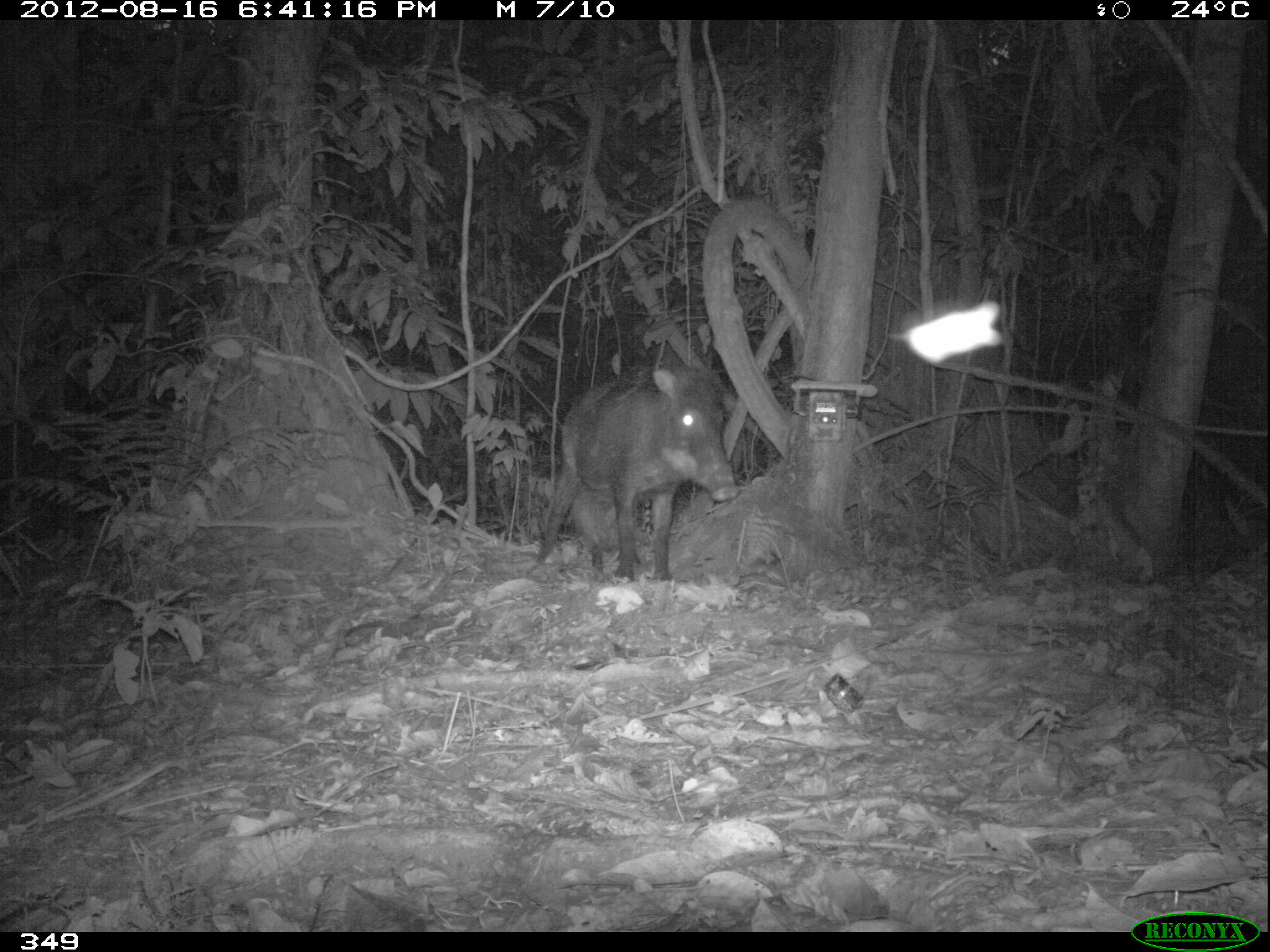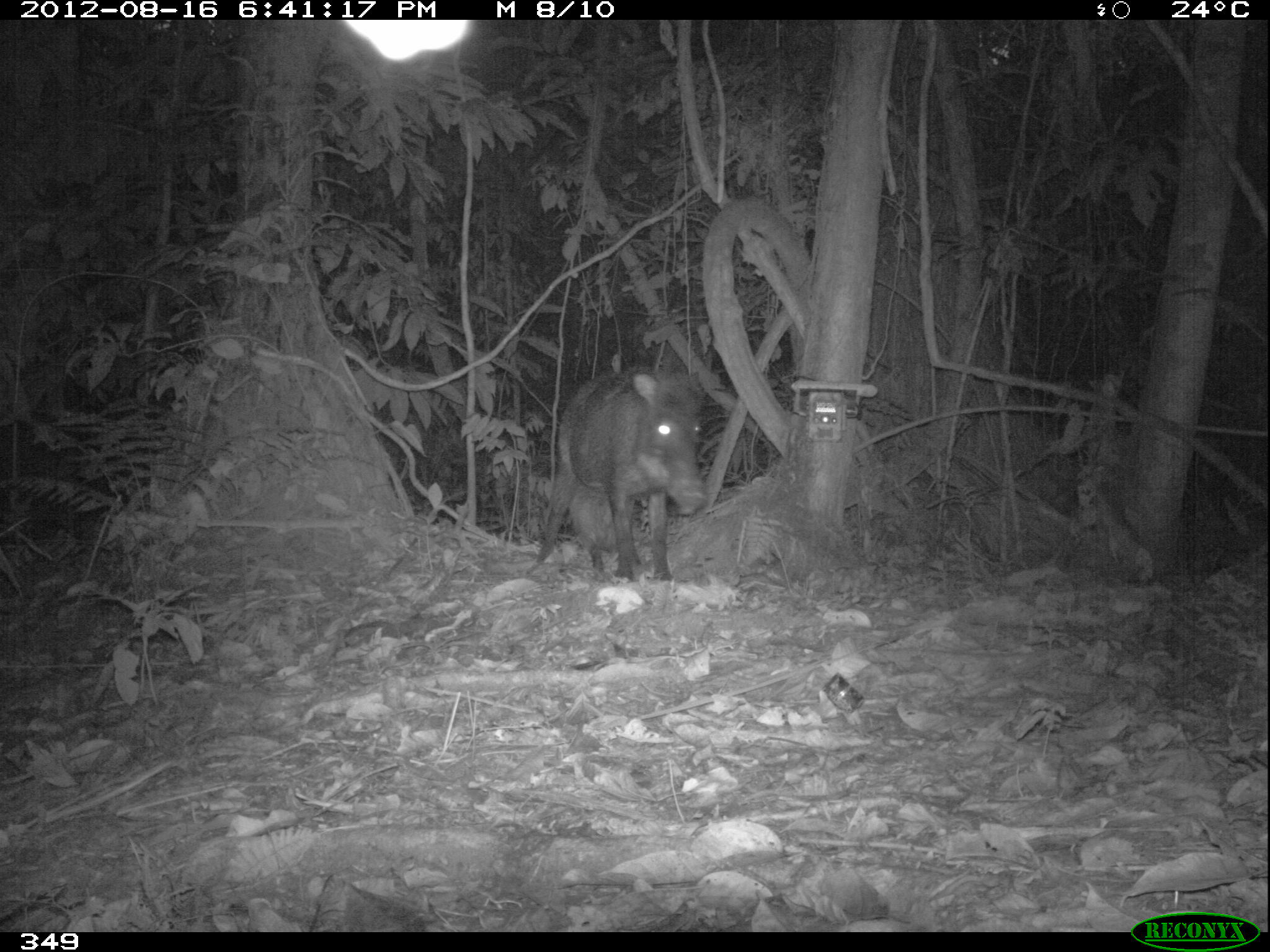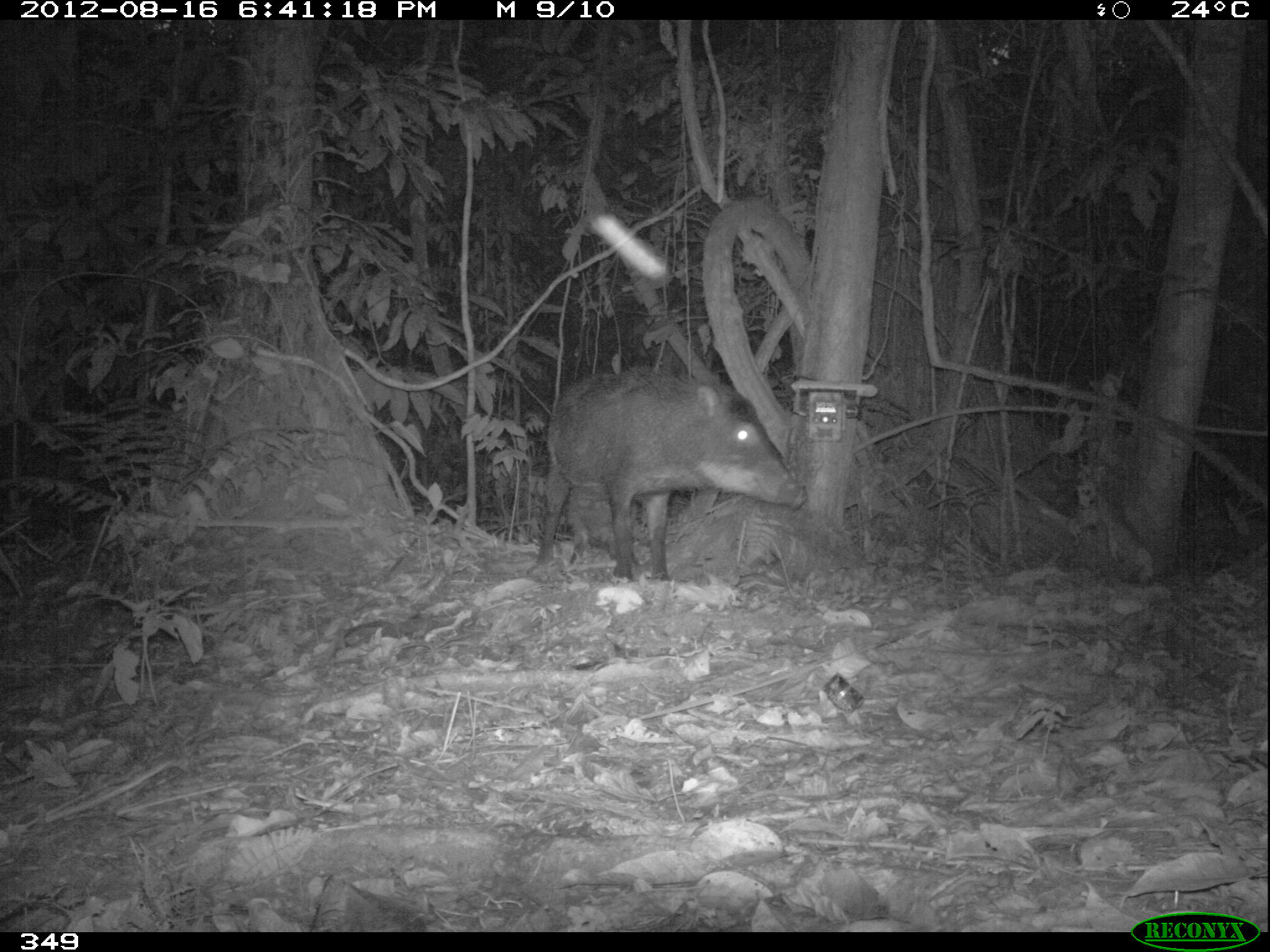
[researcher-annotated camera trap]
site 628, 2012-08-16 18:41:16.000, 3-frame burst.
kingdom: Animalia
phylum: Chordata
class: Mammalia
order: Artiodactyla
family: Tayassuidae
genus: Tayassu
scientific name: Tayassu pecari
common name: white-lipped peccary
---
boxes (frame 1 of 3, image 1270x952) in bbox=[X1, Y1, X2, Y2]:
tayassu pecari: bbox=[535, 357, 741, 583]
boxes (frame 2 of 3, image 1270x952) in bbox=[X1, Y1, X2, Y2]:
tayassu pecari: bbox=[532, 358, 711, 587]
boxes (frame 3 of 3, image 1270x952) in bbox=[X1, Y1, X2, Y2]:
tayassu pecari: bbox=[533, 368, 808, 583]